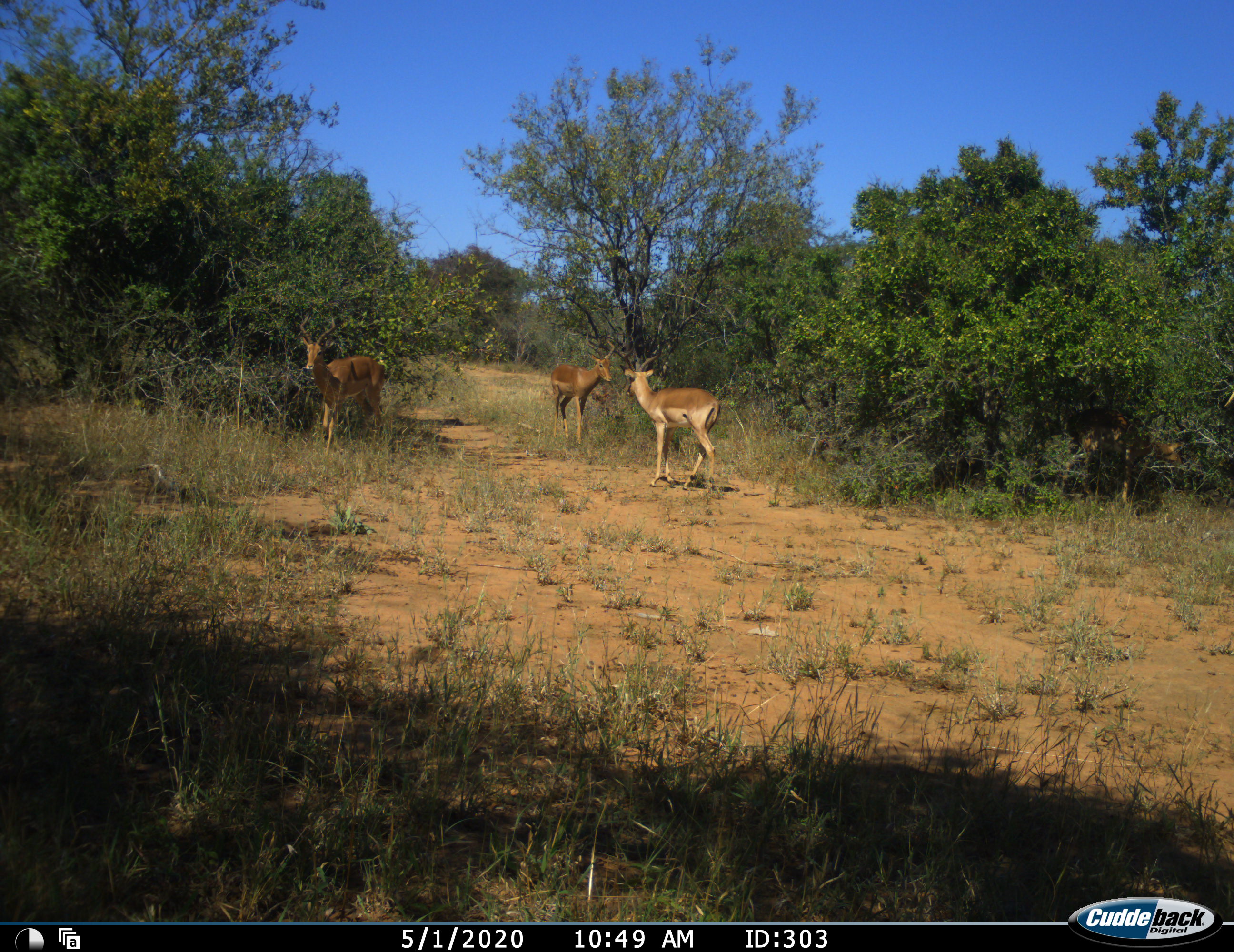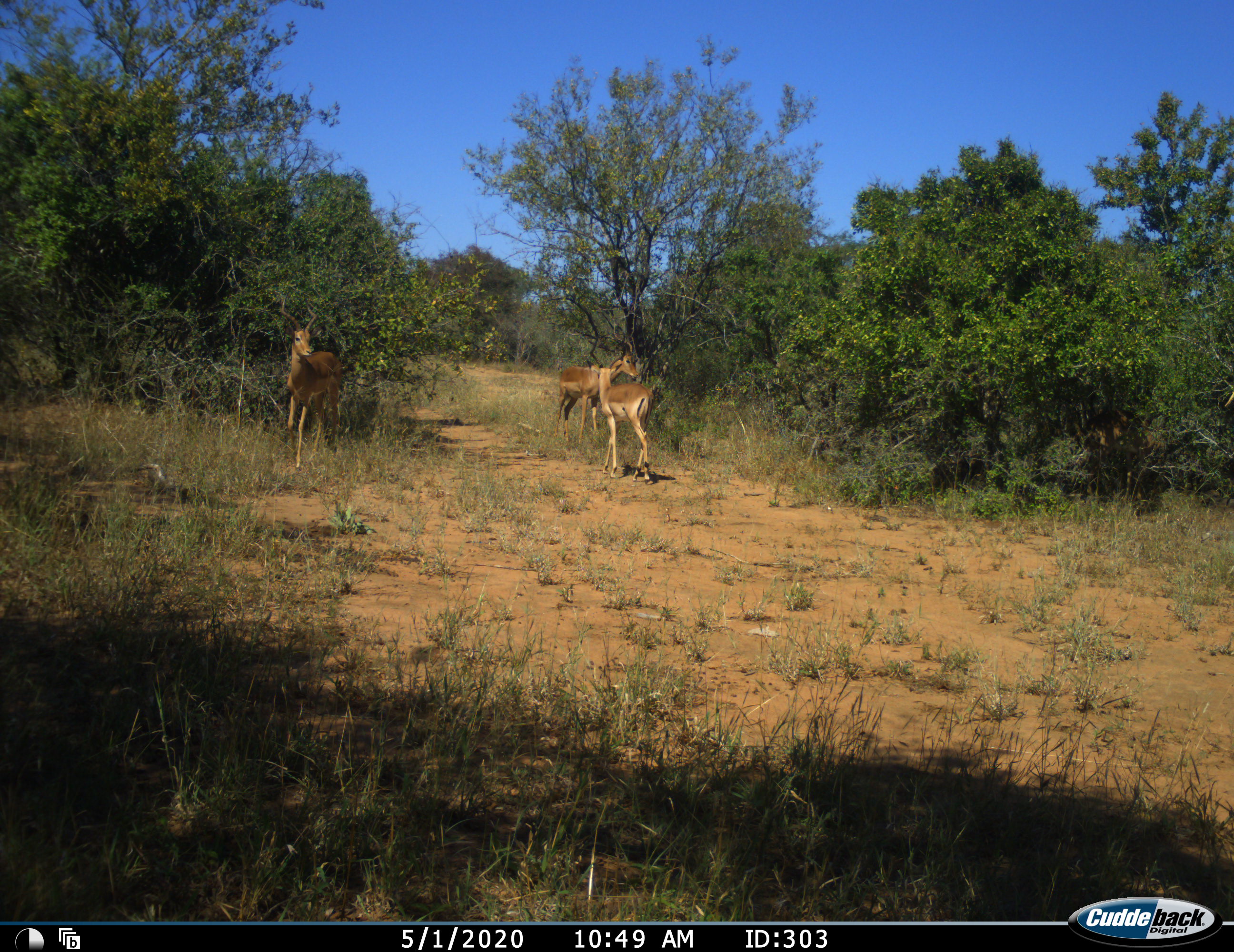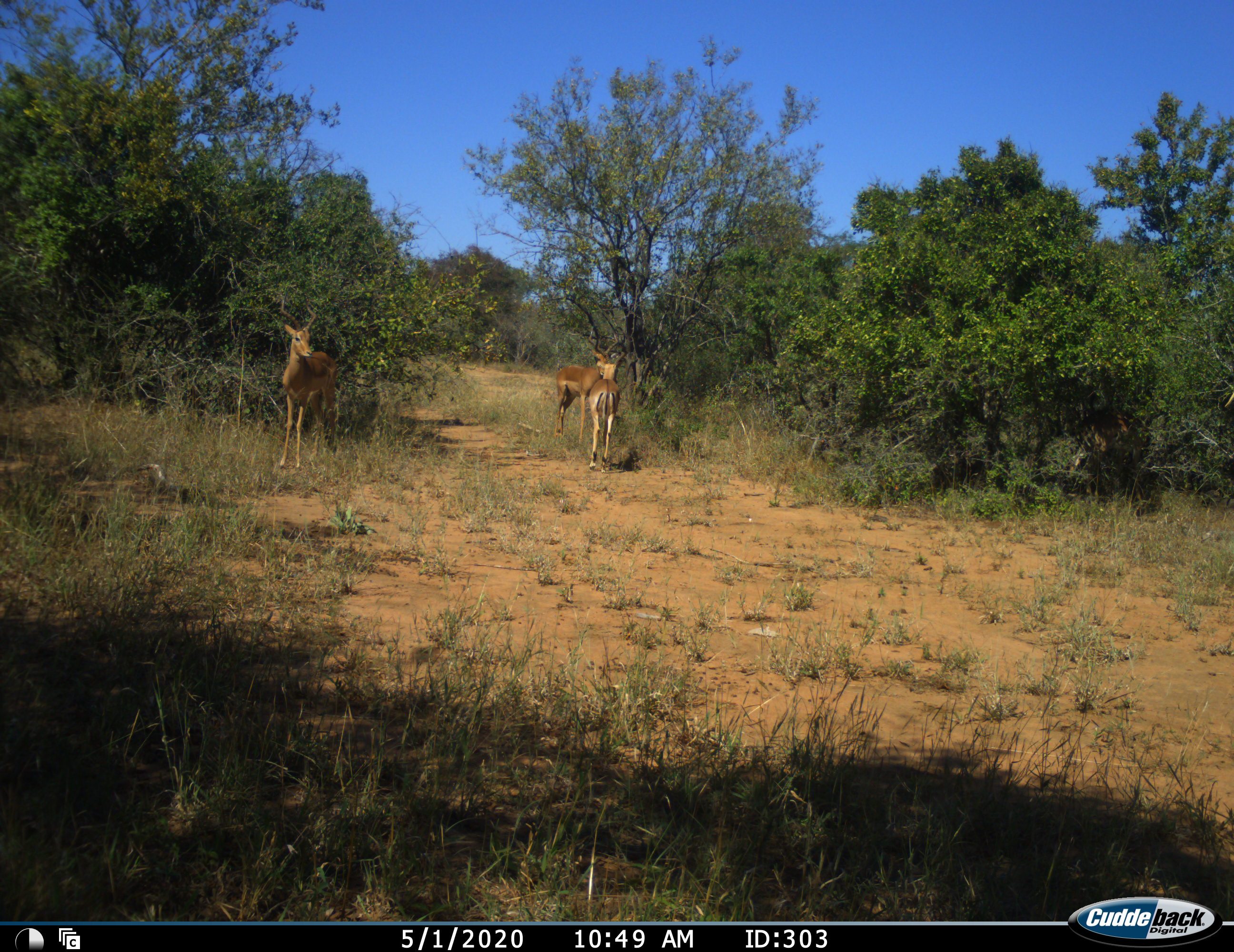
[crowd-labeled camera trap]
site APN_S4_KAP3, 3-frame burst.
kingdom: Animalia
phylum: Chordata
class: Mammalia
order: Artiodactyla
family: Bovidae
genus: Aepyceros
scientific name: Aepyceros melampus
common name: impala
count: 4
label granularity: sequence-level